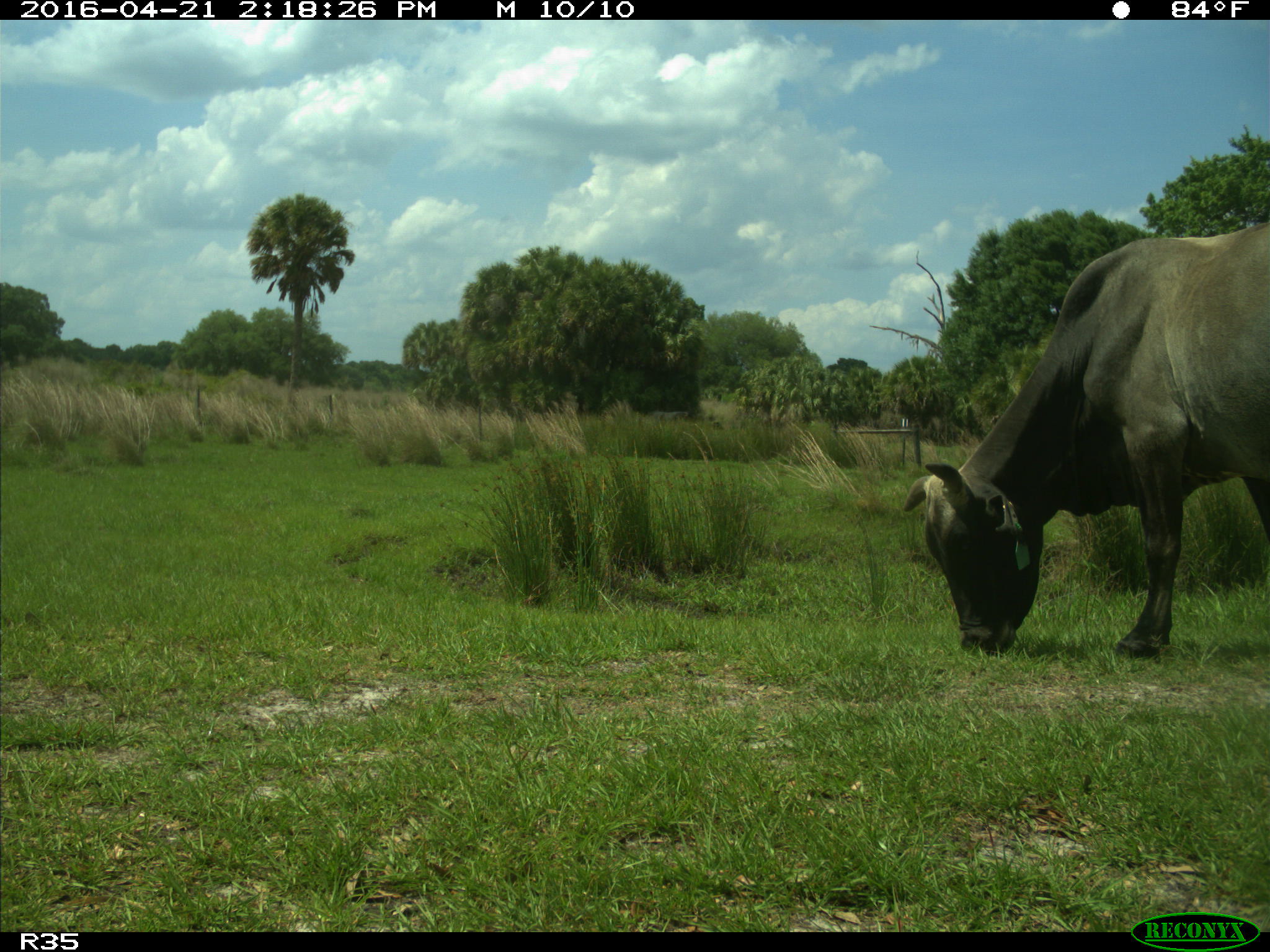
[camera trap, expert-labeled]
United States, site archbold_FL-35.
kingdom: Animalia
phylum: Chordata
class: Mammalia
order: Artiodactyla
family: Bovidae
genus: Bos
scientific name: Bos taurus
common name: domestic cow